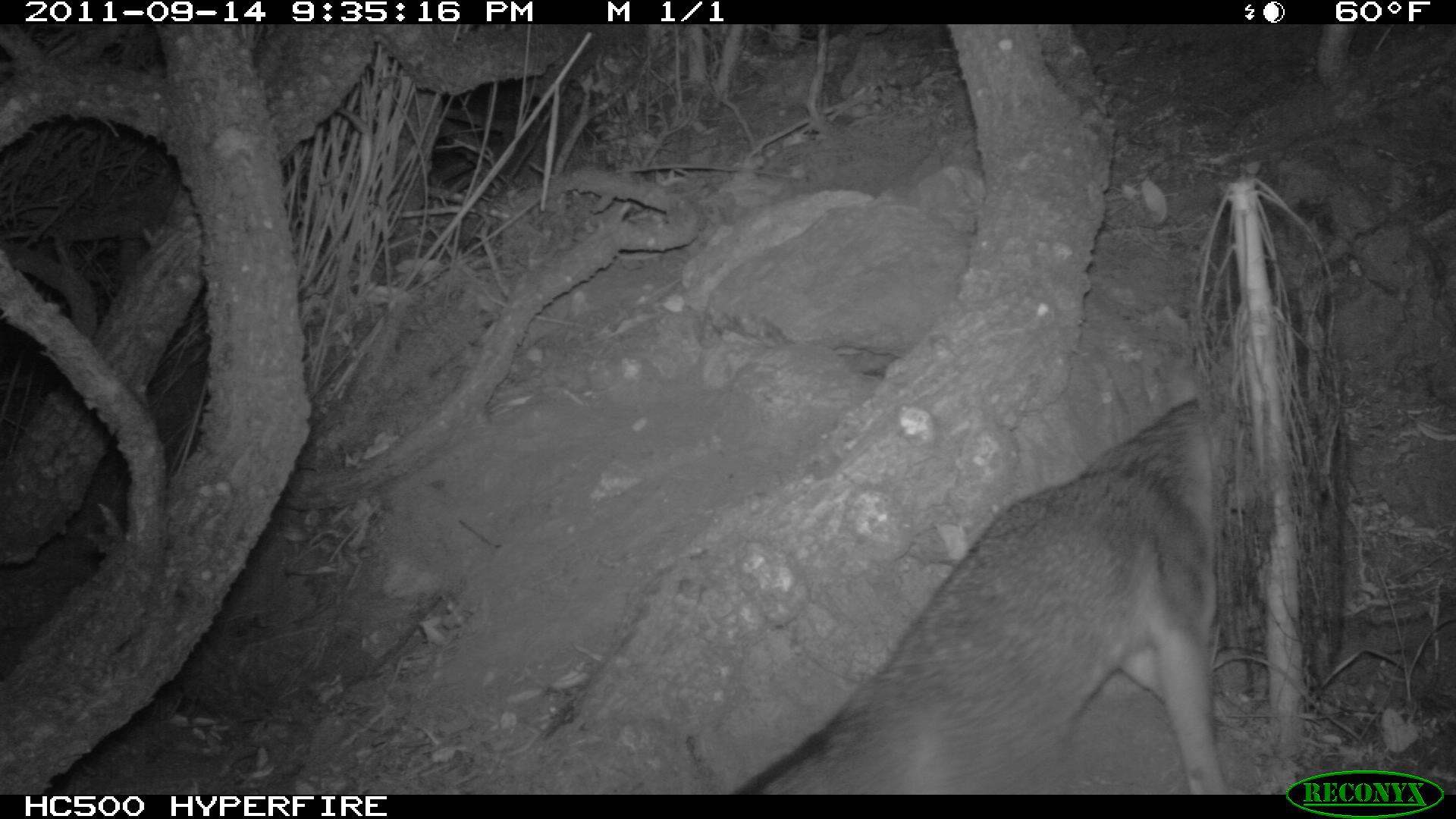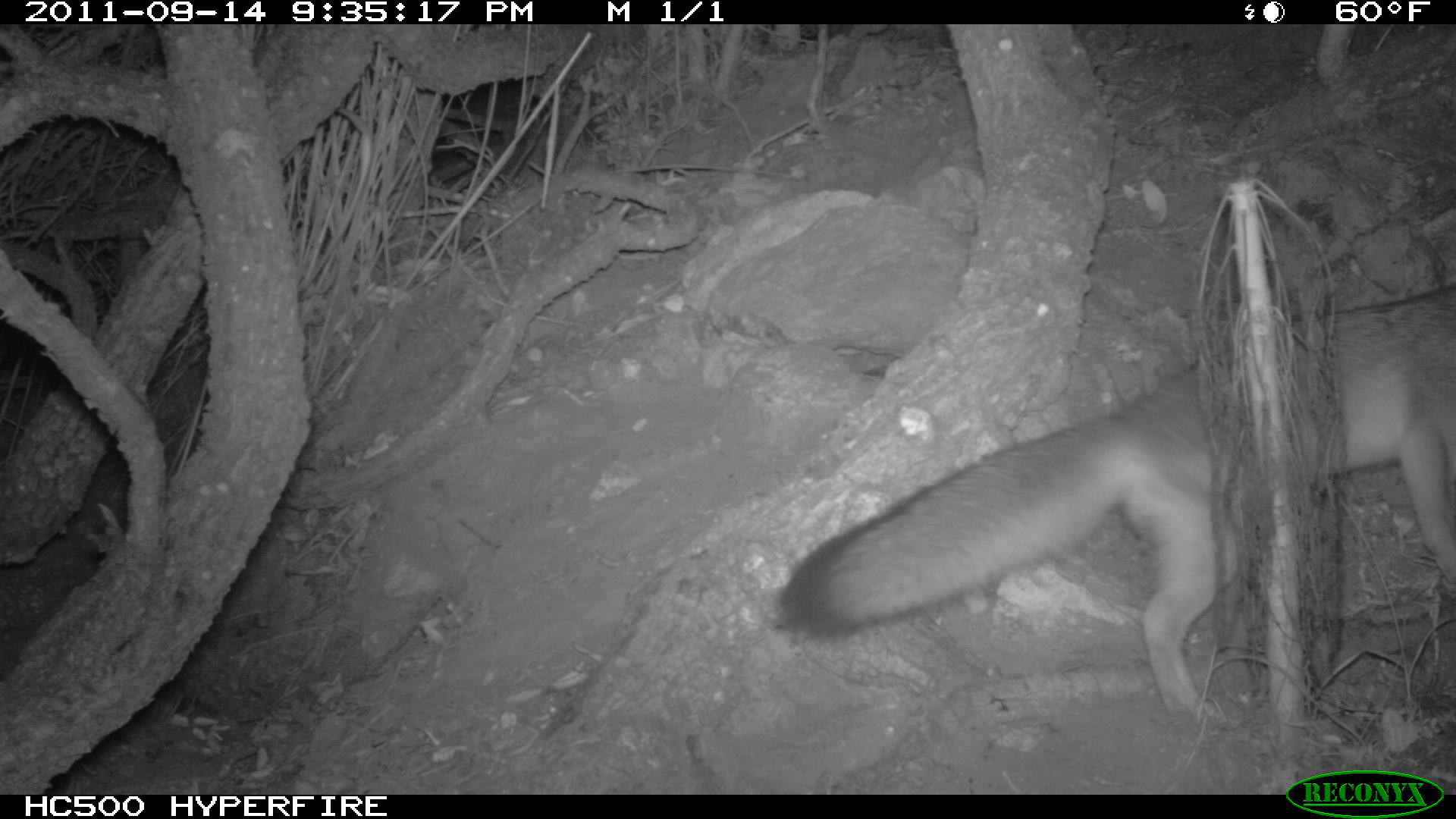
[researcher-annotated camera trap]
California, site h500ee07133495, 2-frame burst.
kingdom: Animalia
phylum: Chordata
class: Mammalia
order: Carnivora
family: Canidae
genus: Urocyon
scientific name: Urocyon littoralis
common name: island fox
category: fox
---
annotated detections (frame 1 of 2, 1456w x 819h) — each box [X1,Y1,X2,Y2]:
fox: [731,397,1235,794]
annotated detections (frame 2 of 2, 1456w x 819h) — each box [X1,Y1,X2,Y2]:
fox: [780,284,1454,732]